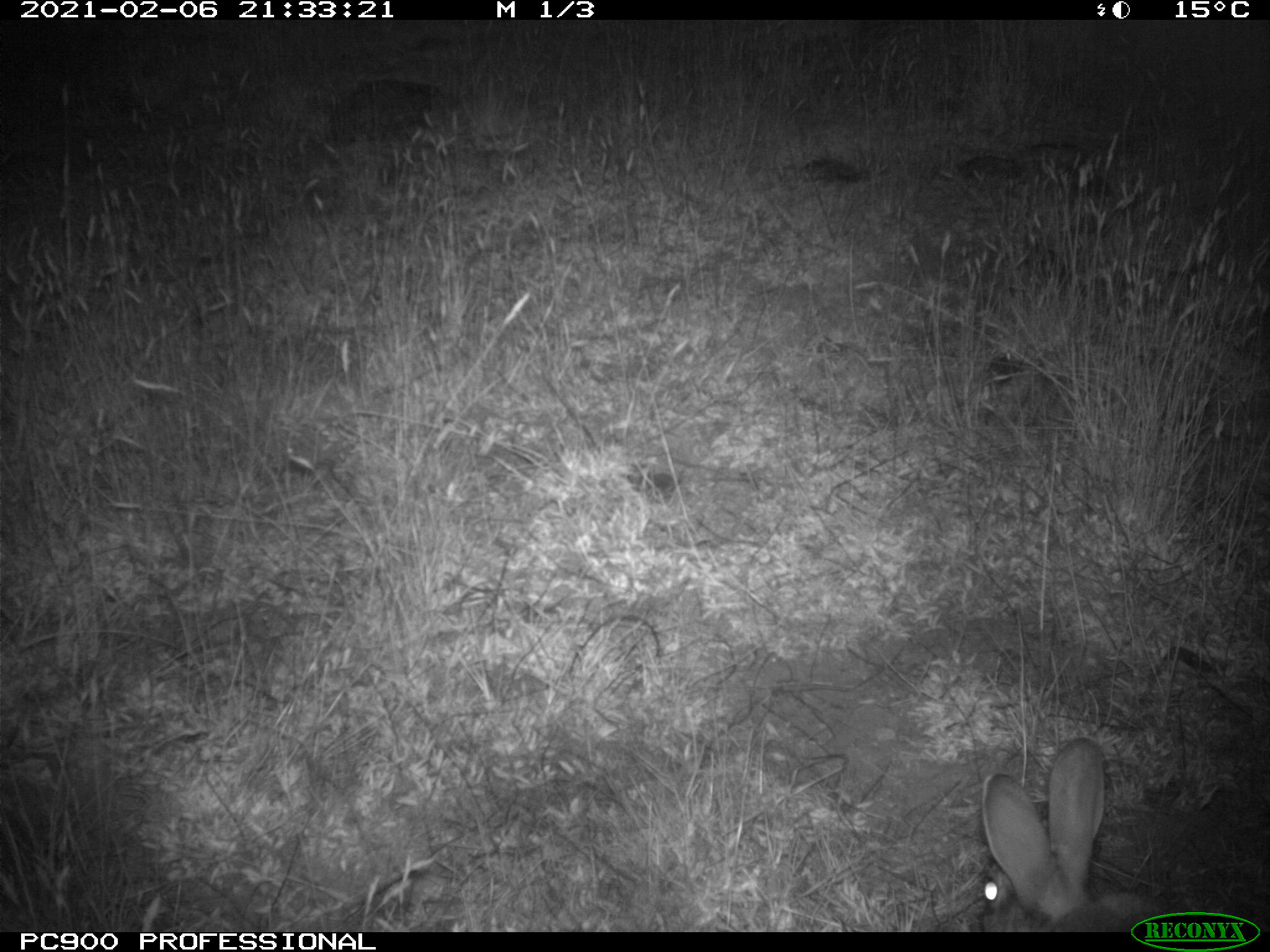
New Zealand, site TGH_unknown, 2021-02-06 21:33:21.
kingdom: Animalia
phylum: Chordata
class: Mammalia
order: Lagomorpha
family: Leporidae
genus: Oryctolagus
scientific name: Oryctolagus cuniculus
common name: european rabbit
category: rabbit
Rabbit (european rabbit) (Oryctolagus cuniculus).